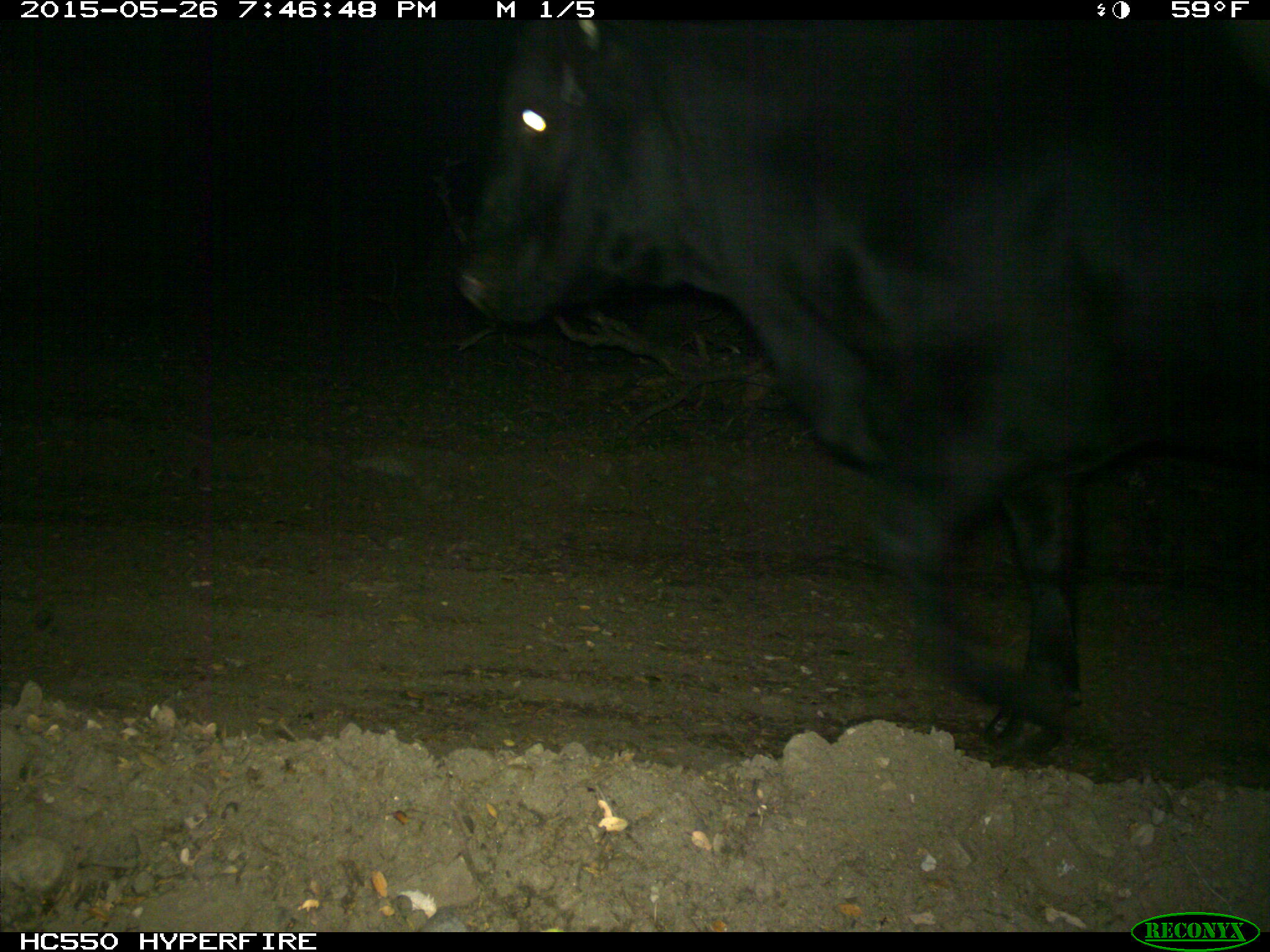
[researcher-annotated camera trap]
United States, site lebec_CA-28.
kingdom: Animalia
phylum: Chordata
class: Mammalia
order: Artiodactyla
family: Bovidae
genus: Bos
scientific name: Bos taurus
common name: domestic cow